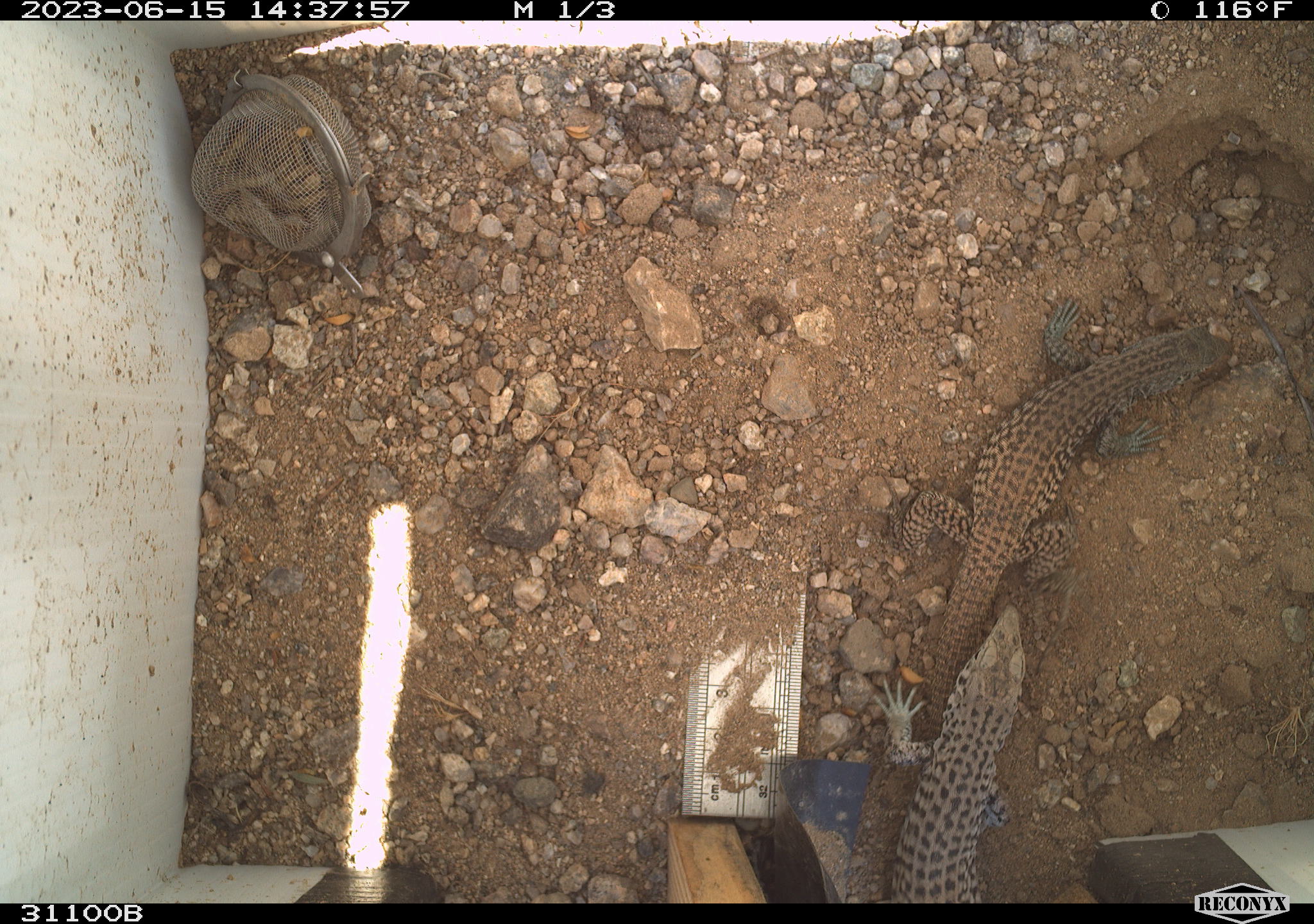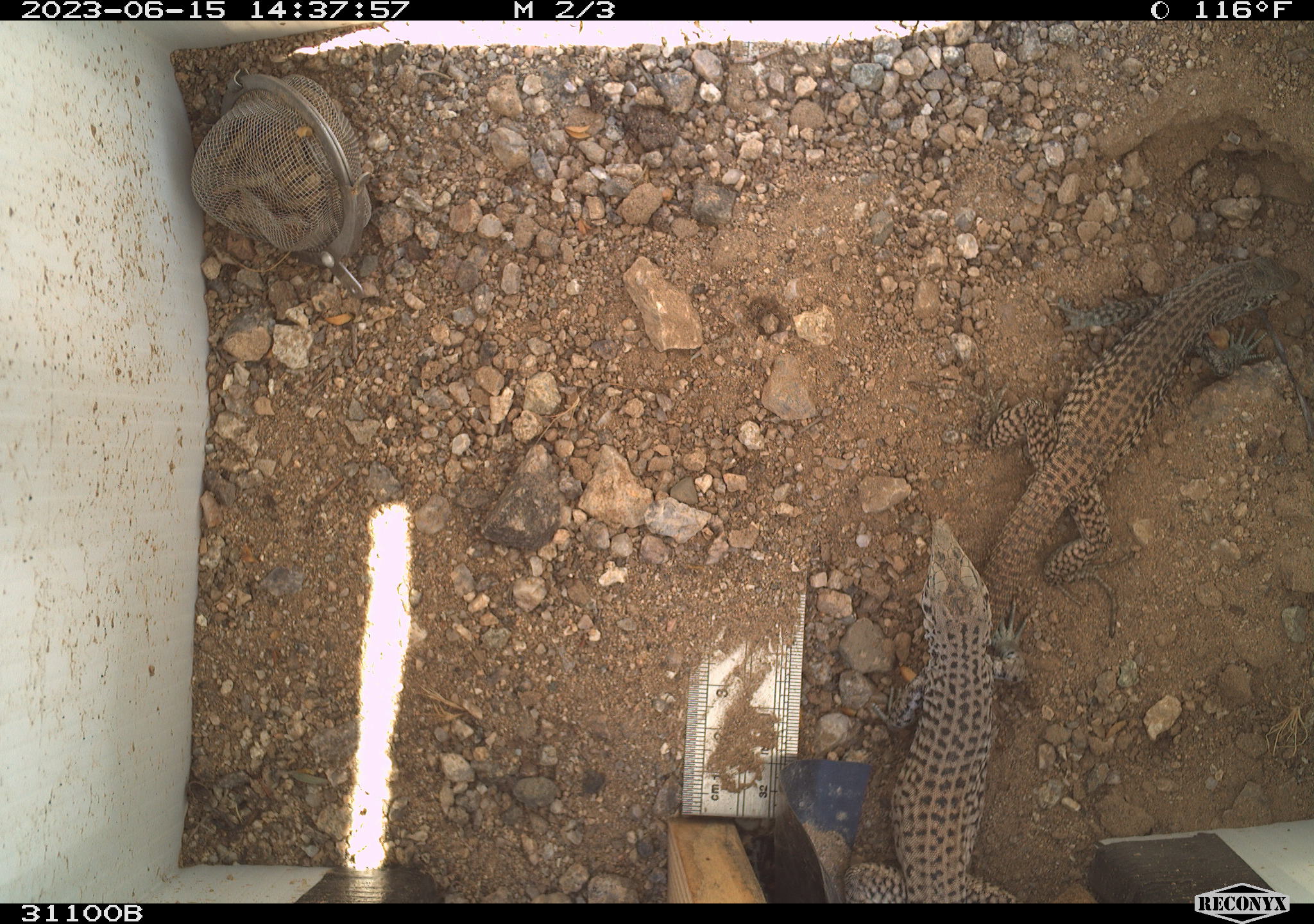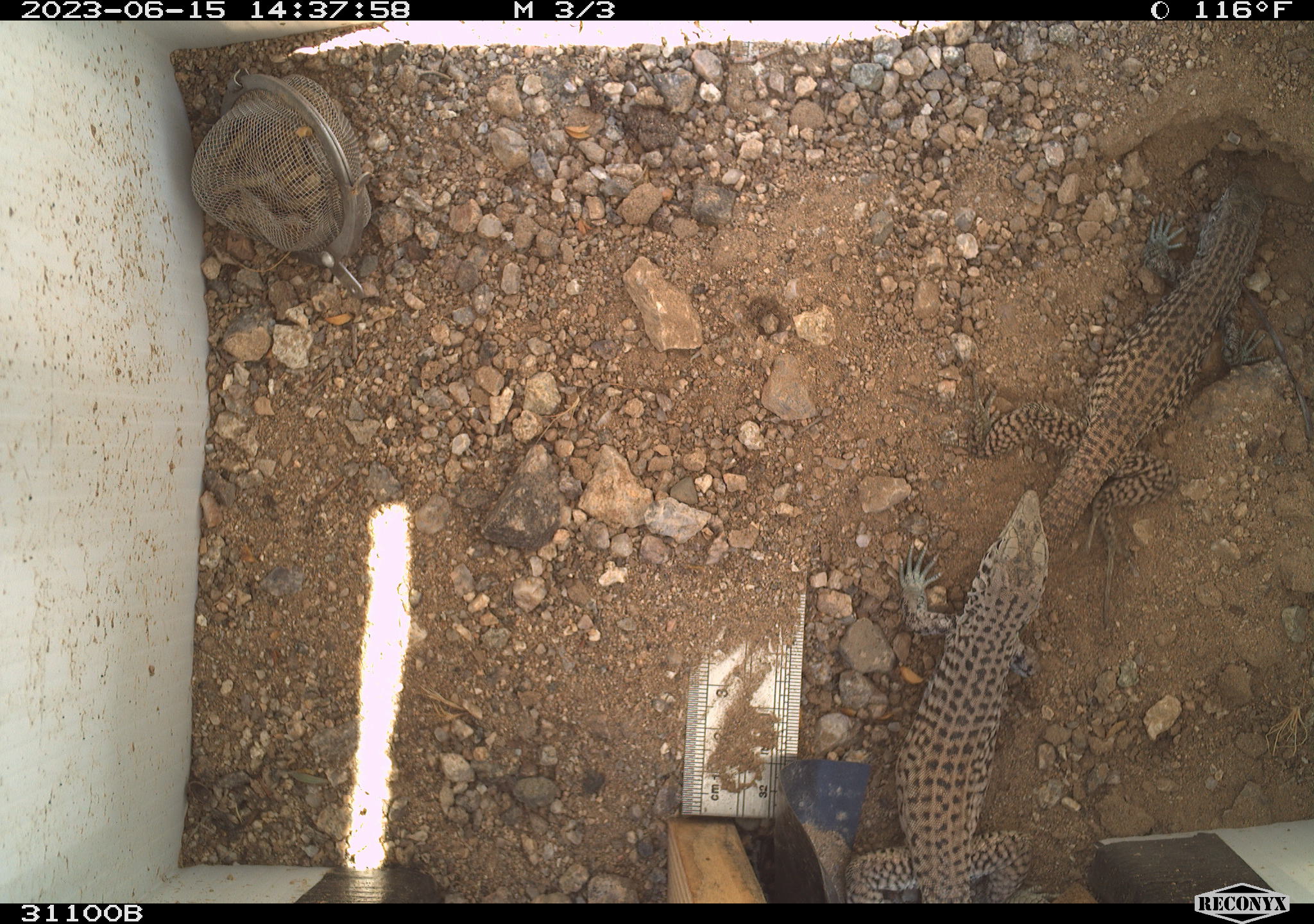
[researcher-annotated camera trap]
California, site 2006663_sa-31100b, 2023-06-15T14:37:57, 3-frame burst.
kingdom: Animalia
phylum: Chordata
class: Reptilia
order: Squamata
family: Teiidae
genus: Aspidoscelis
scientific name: Aspidoscelis tigris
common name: western whiptail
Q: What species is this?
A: Western whiptail (Aspidoscelis tigris).